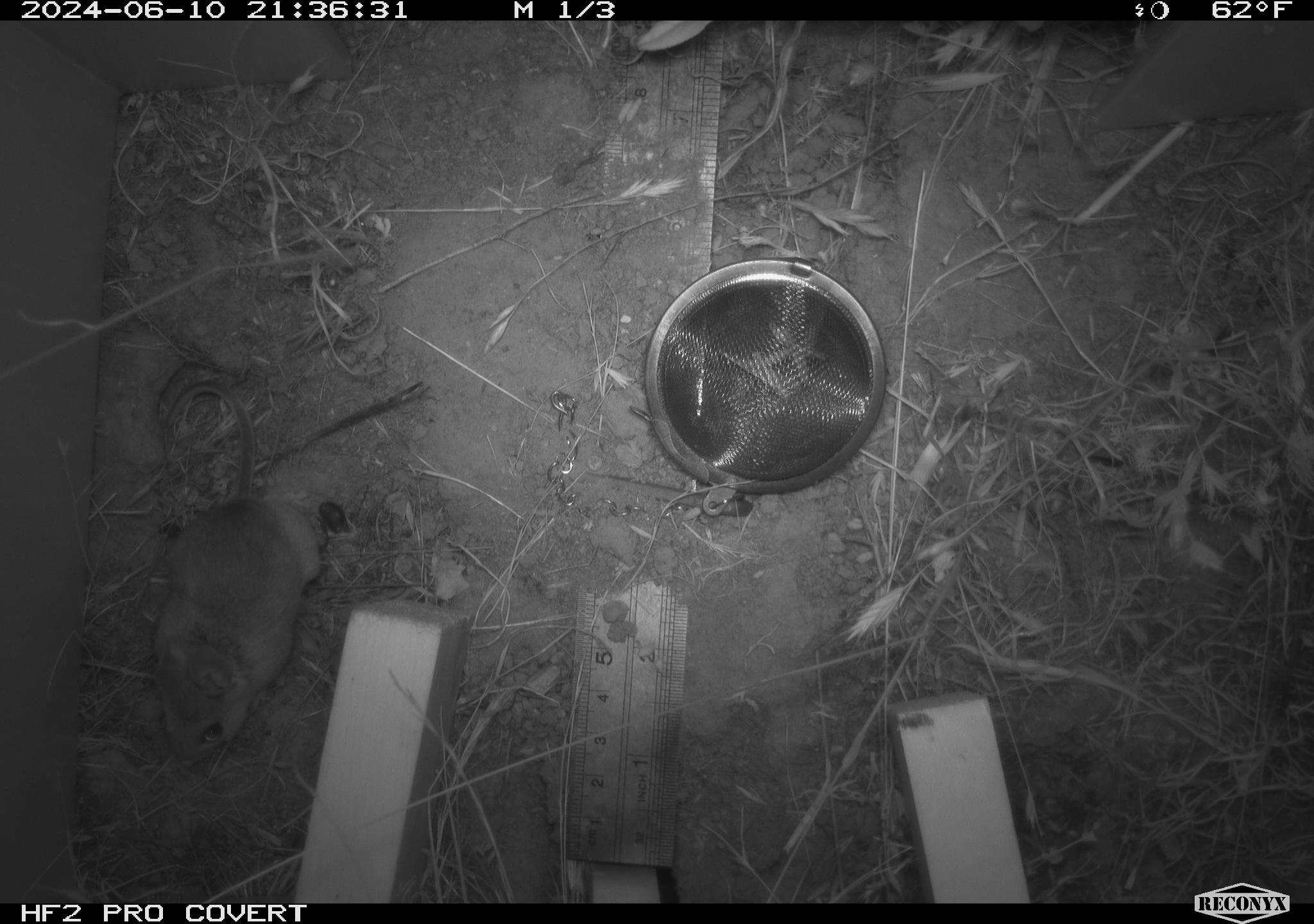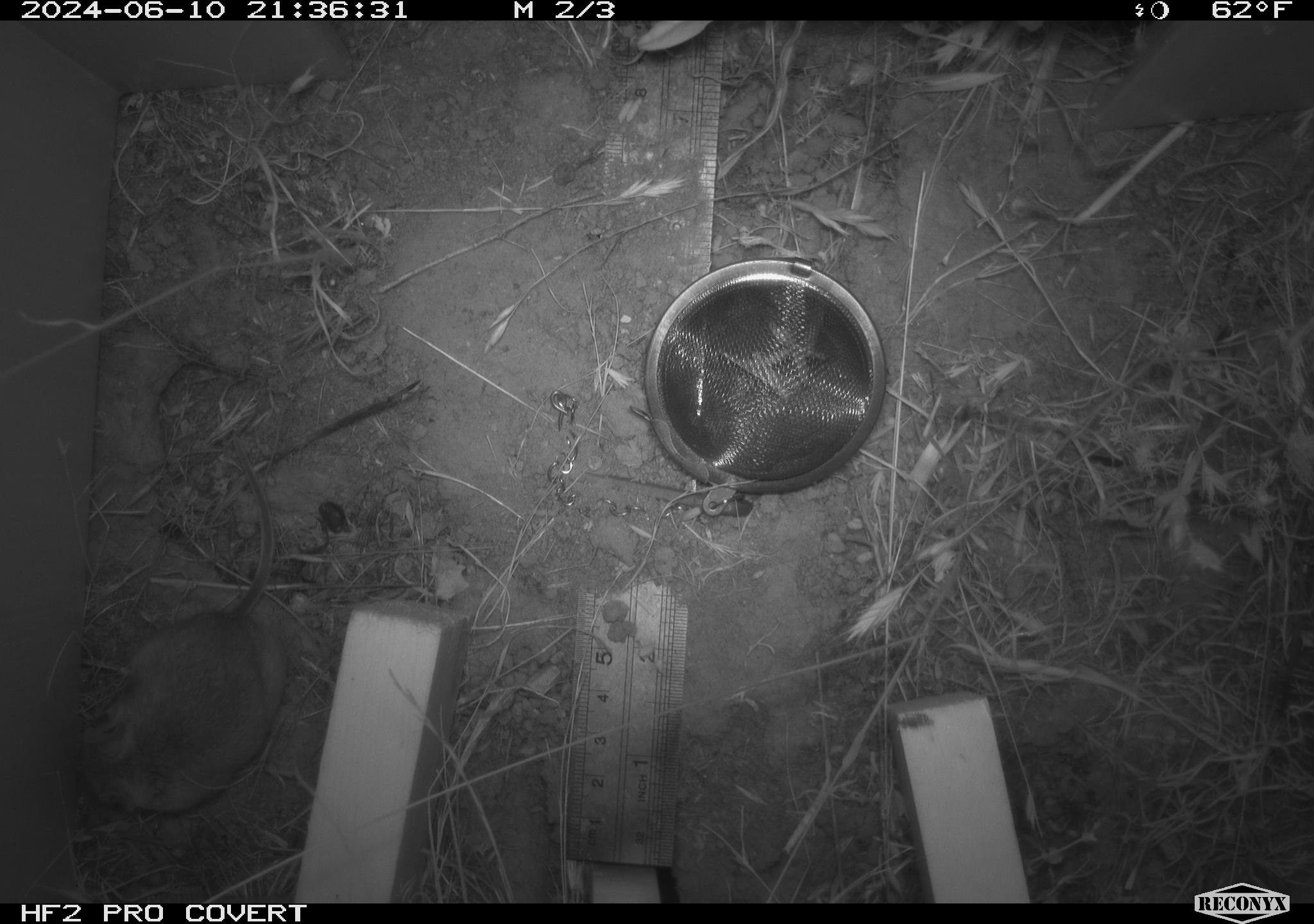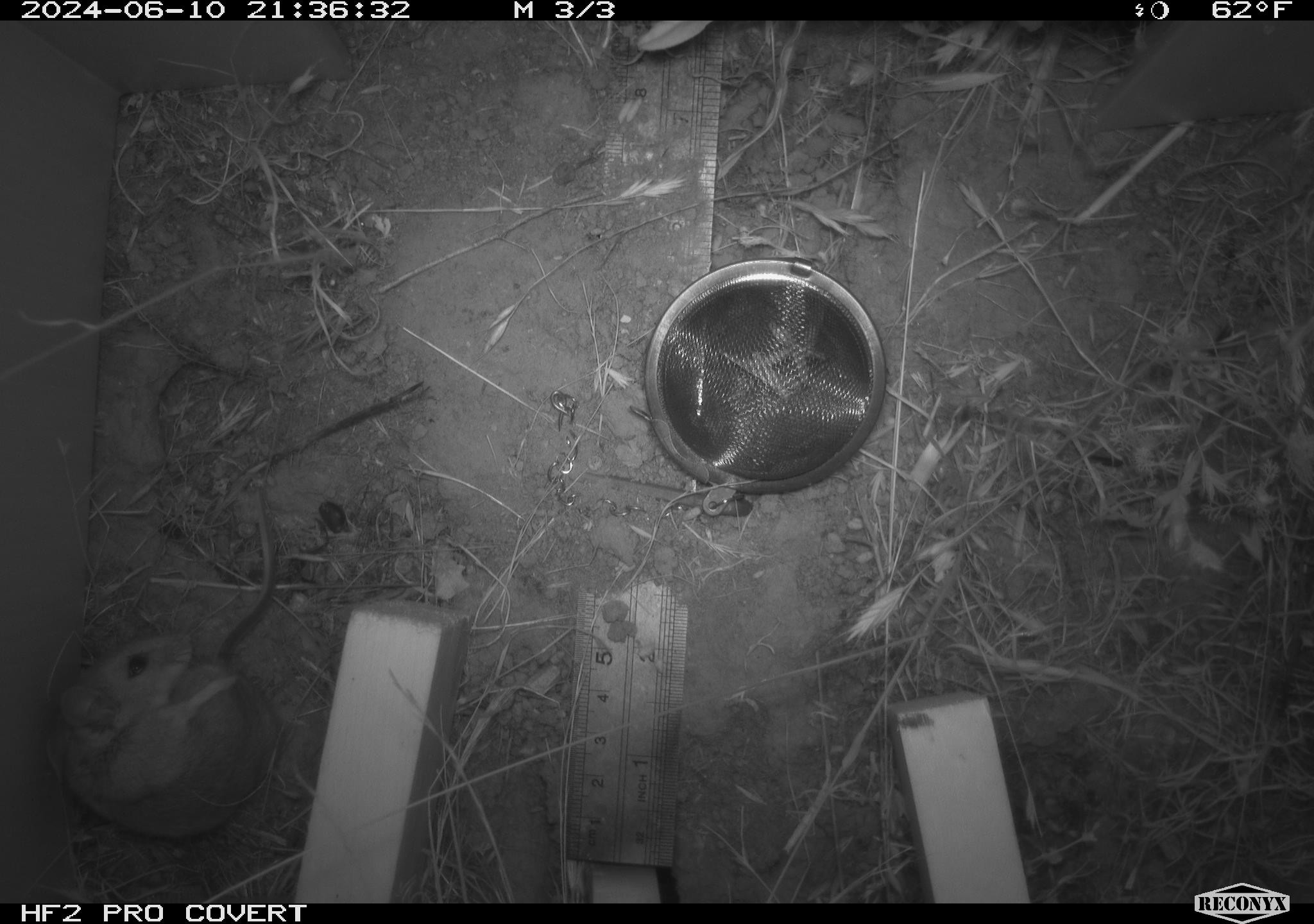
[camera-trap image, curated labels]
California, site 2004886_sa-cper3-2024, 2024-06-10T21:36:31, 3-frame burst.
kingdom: Animalia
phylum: Chordata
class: Mammalia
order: Rodentia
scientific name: Rodentia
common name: rodent